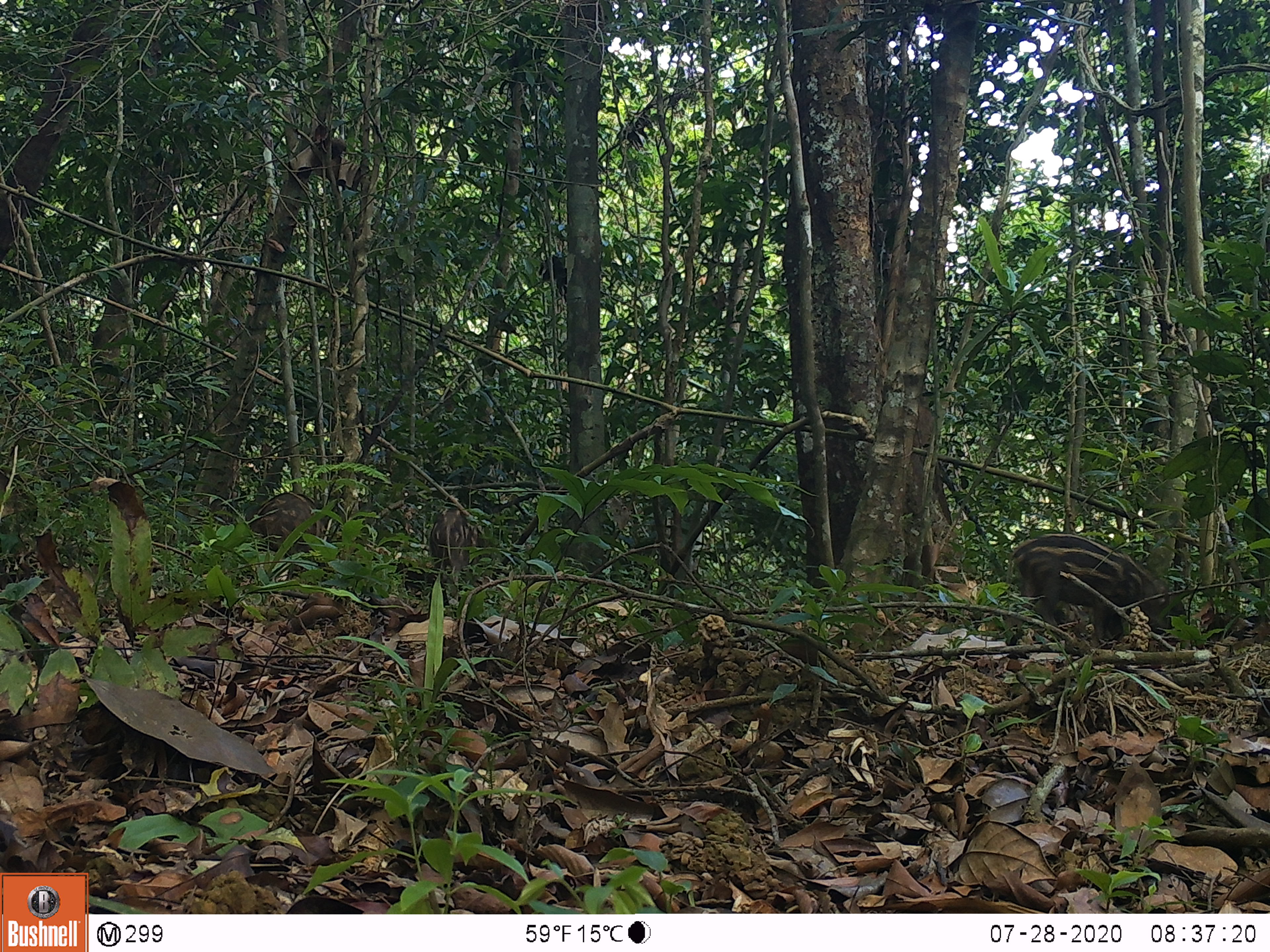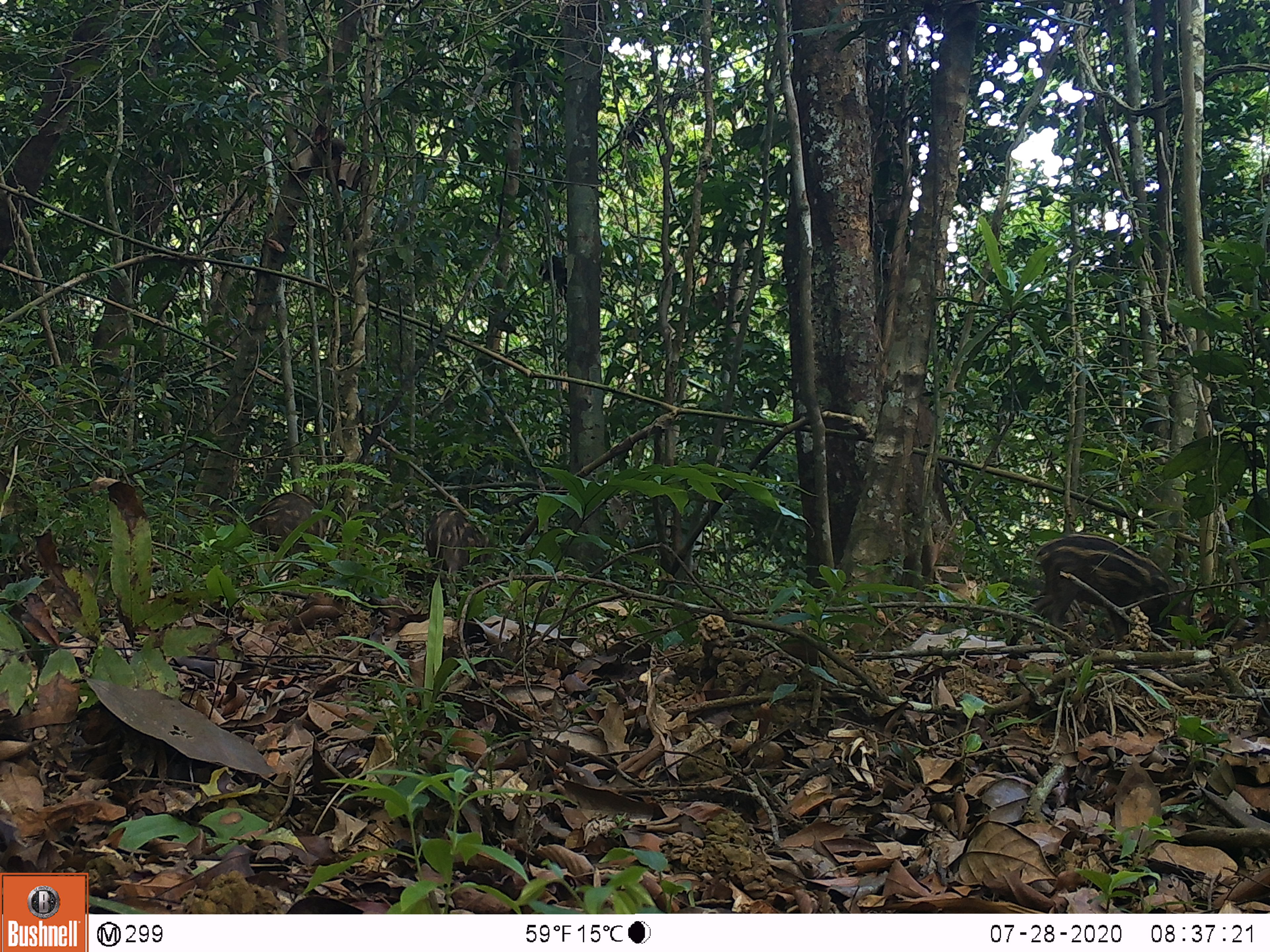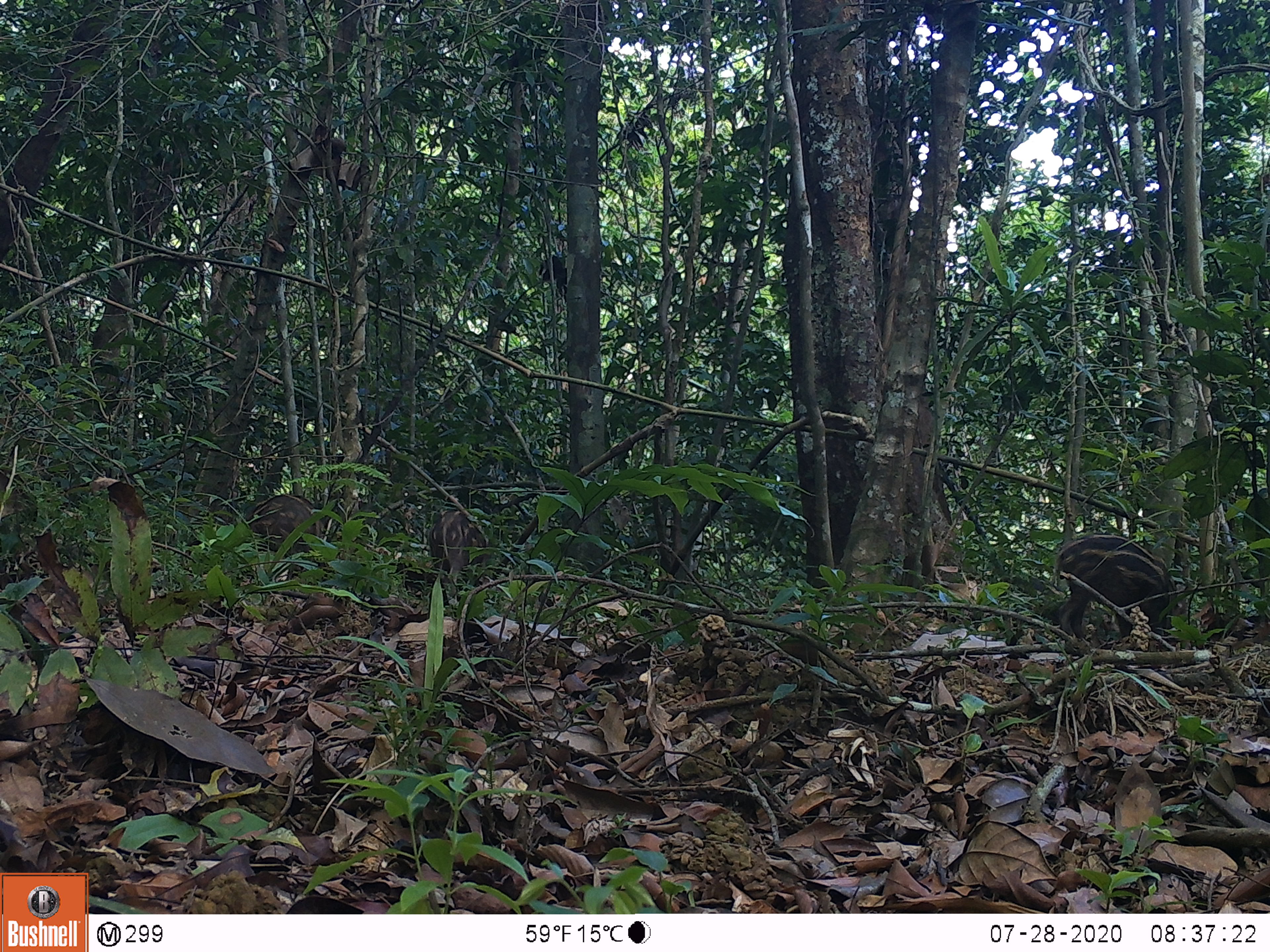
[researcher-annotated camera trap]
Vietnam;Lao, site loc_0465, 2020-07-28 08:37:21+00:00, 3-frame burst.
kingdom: Animalia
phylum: Chordata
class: Mammalia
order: Artiodactyla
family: Suidae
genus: Sus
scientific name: Sus scrofa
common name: eurasian wild pig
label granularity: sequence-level